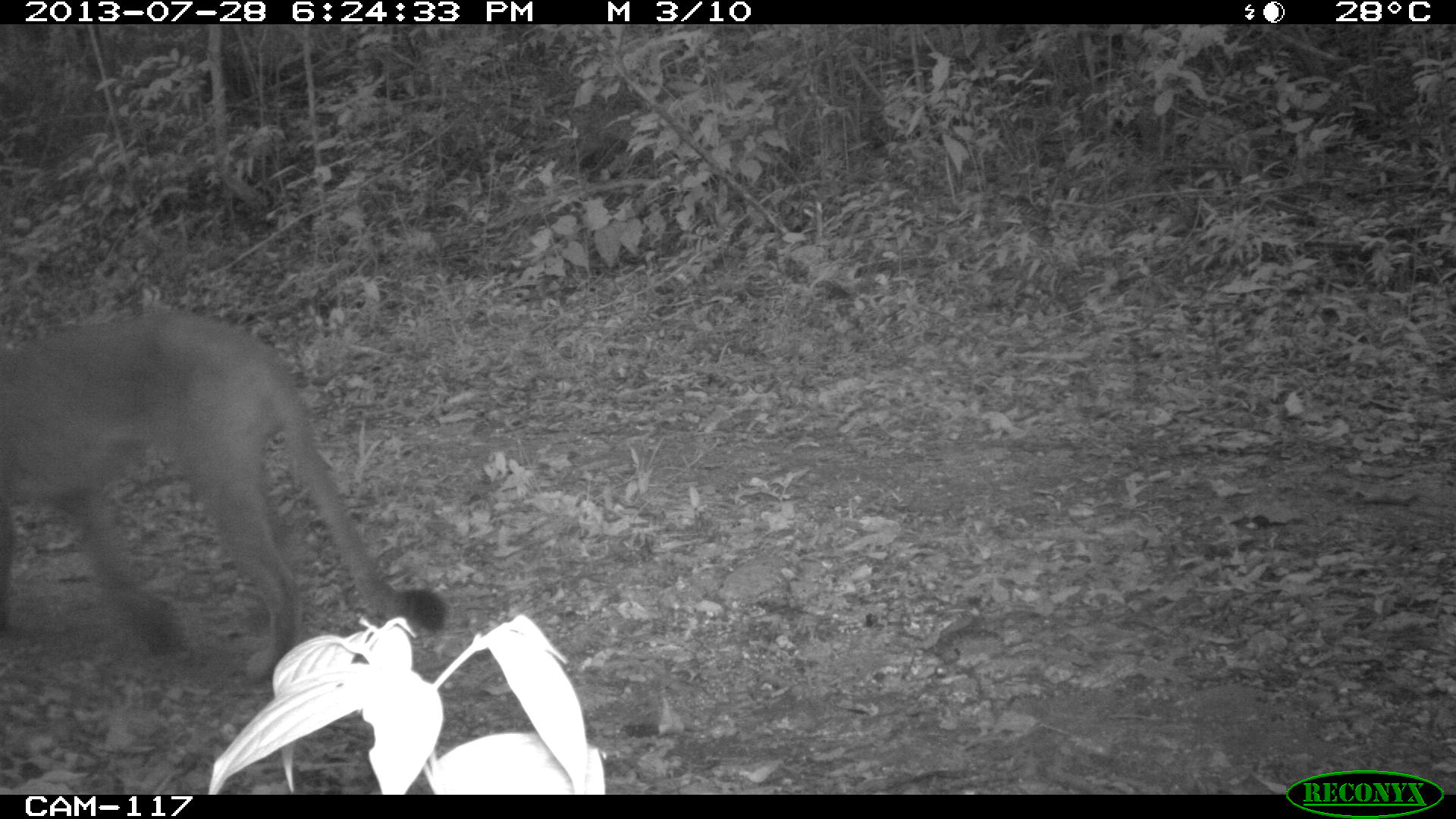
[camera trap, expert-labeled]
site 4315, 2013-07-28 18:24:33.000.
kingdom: Animalia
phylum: Chordata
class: Mammalia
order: Carnivora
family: Felidae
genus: Puma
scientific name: Puma concolor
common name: mountain lion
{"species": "Puma concolor (mountain lion)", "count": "1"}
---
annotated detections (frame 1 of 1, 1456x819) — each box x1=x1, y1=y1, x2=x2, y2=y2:
puma concolor: x1=0, y1=303, x2=445, y2=682